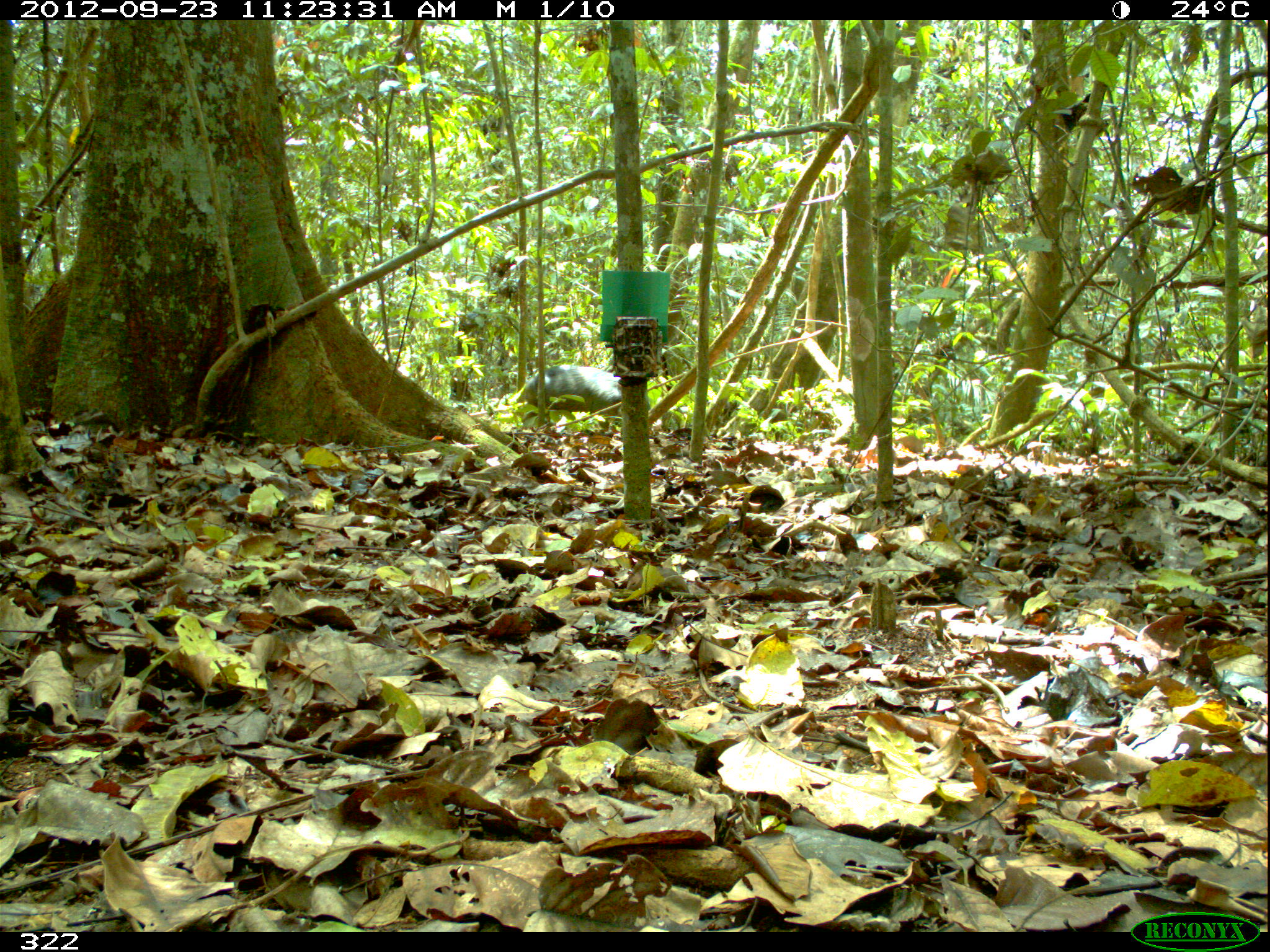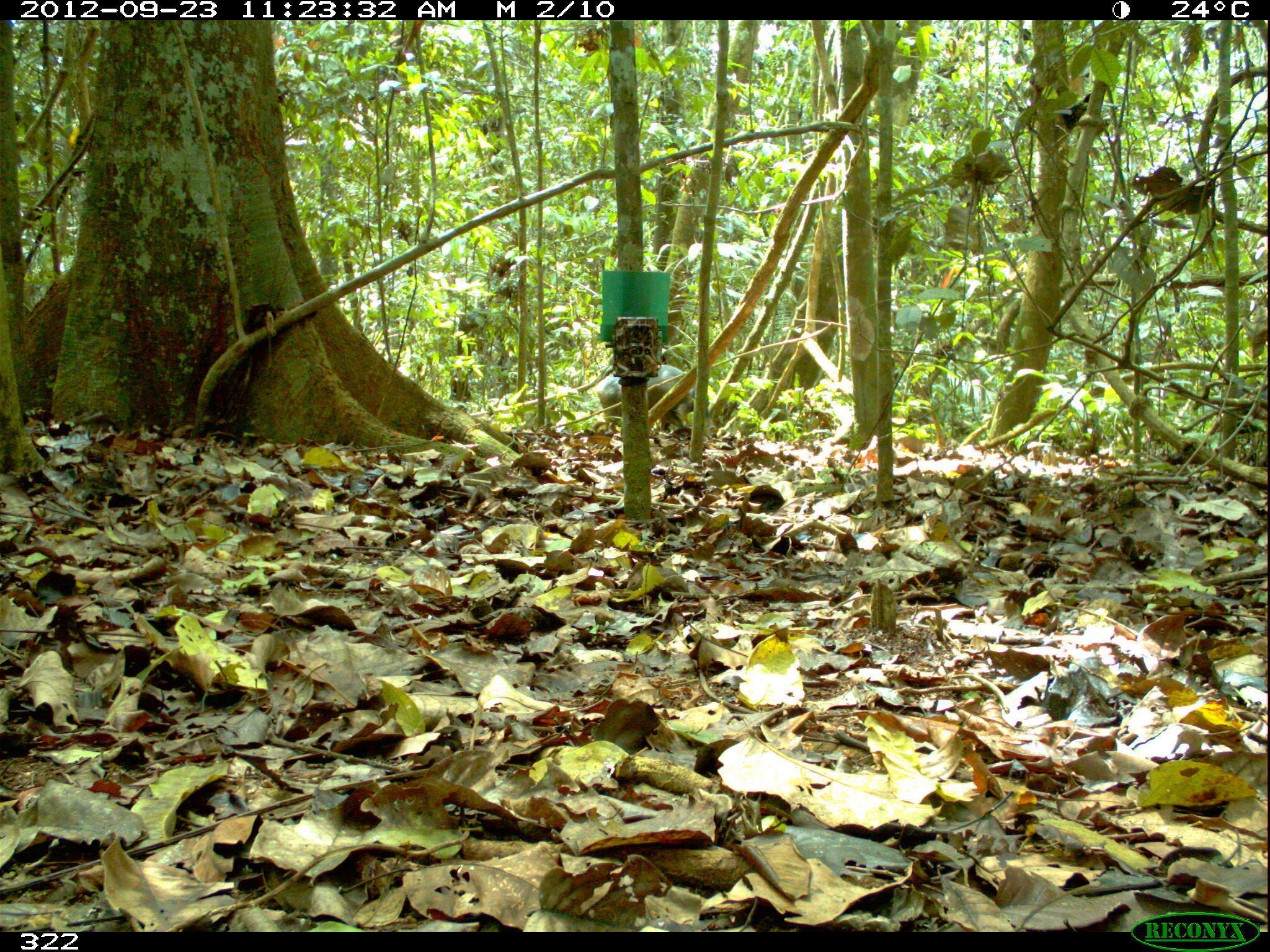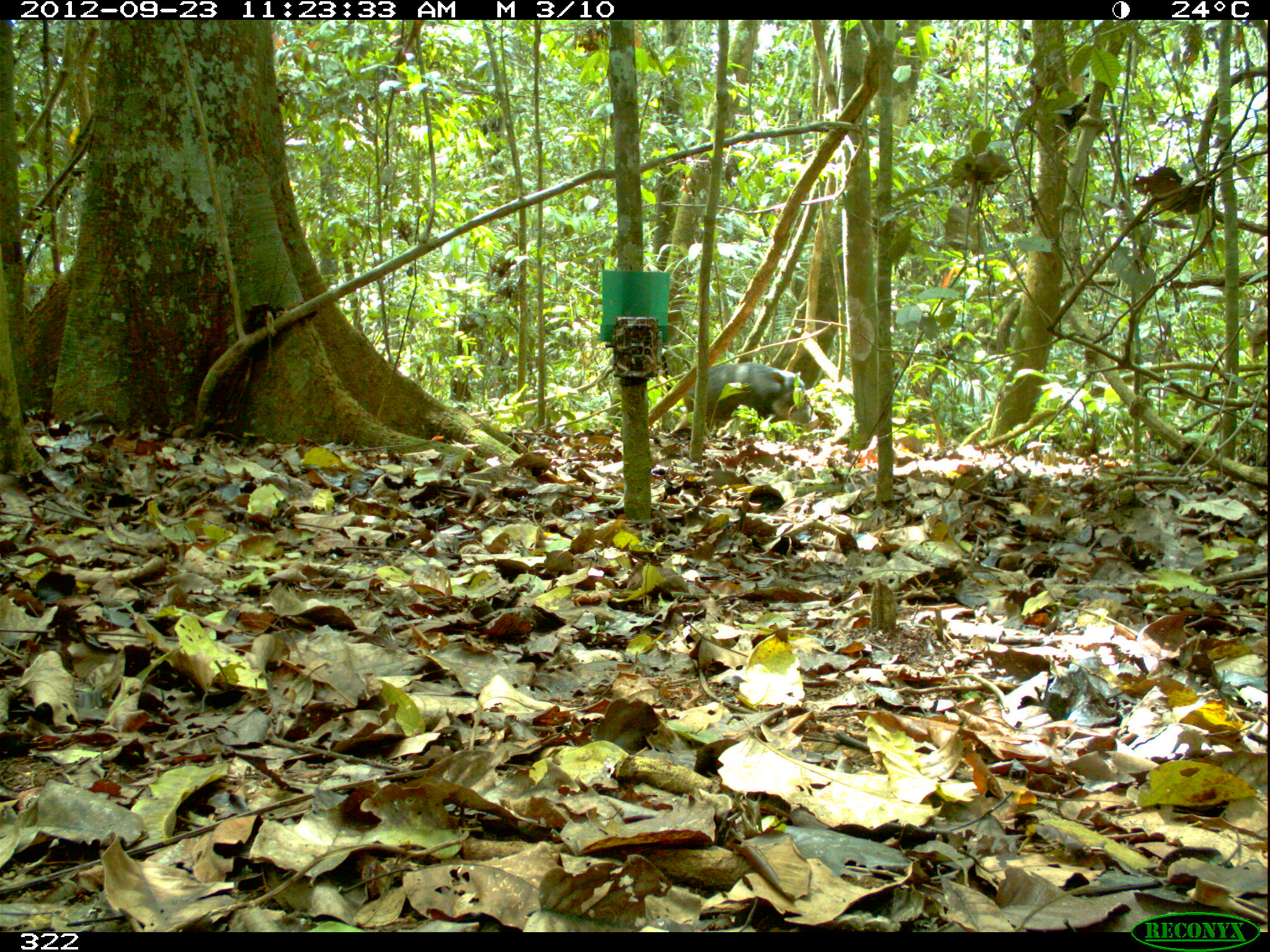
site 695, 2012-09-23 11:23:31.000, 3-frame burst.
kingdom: Animalia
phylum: Chordata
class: Mammalia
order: Artiodactyla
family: Tayassuidae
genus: Tayassu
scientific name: Tayassu pecari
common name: white-lipped peccary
Tayassu pecari (white-lipped peccary).